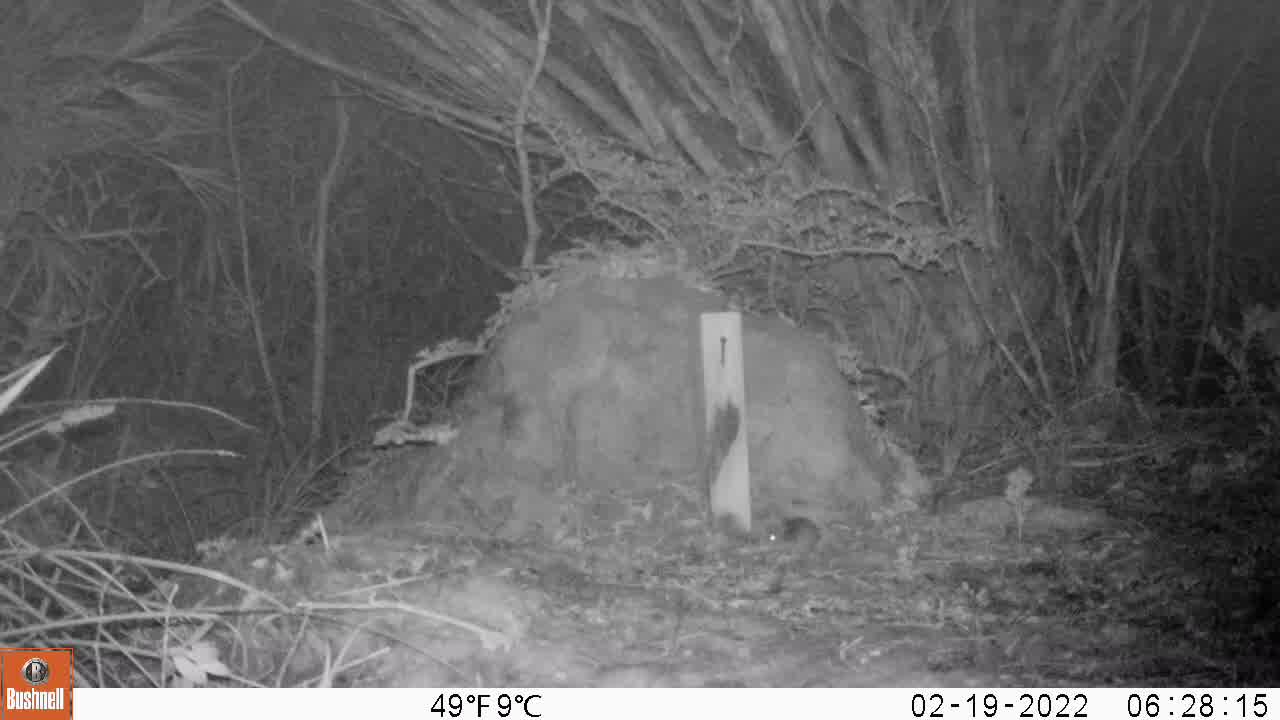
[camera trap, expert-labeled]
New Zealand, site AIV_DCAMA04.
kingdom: Animalia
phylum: Chordata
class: Mammalia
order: Rodentia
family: Muridae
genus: Mus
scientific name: Mus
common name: mouse